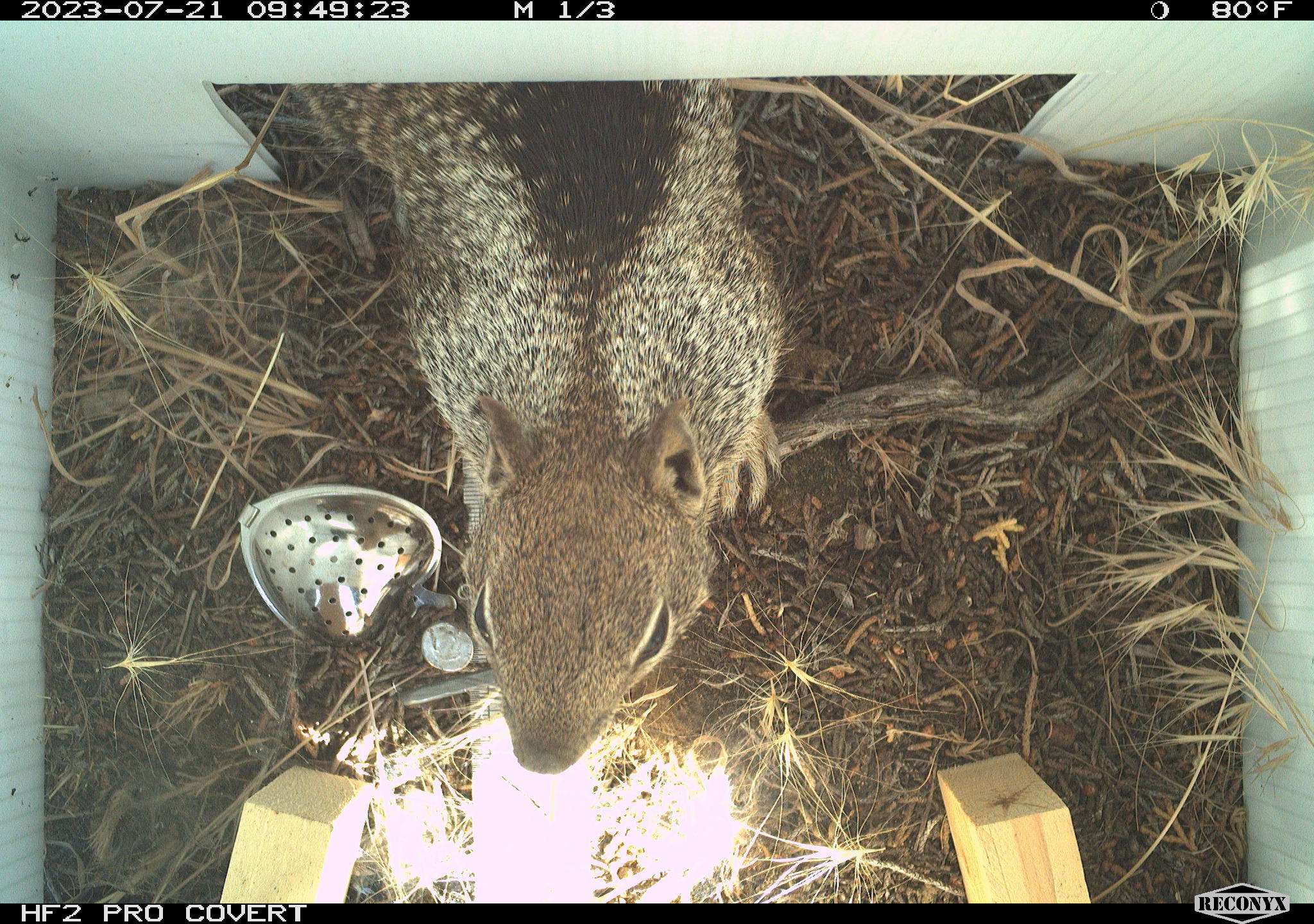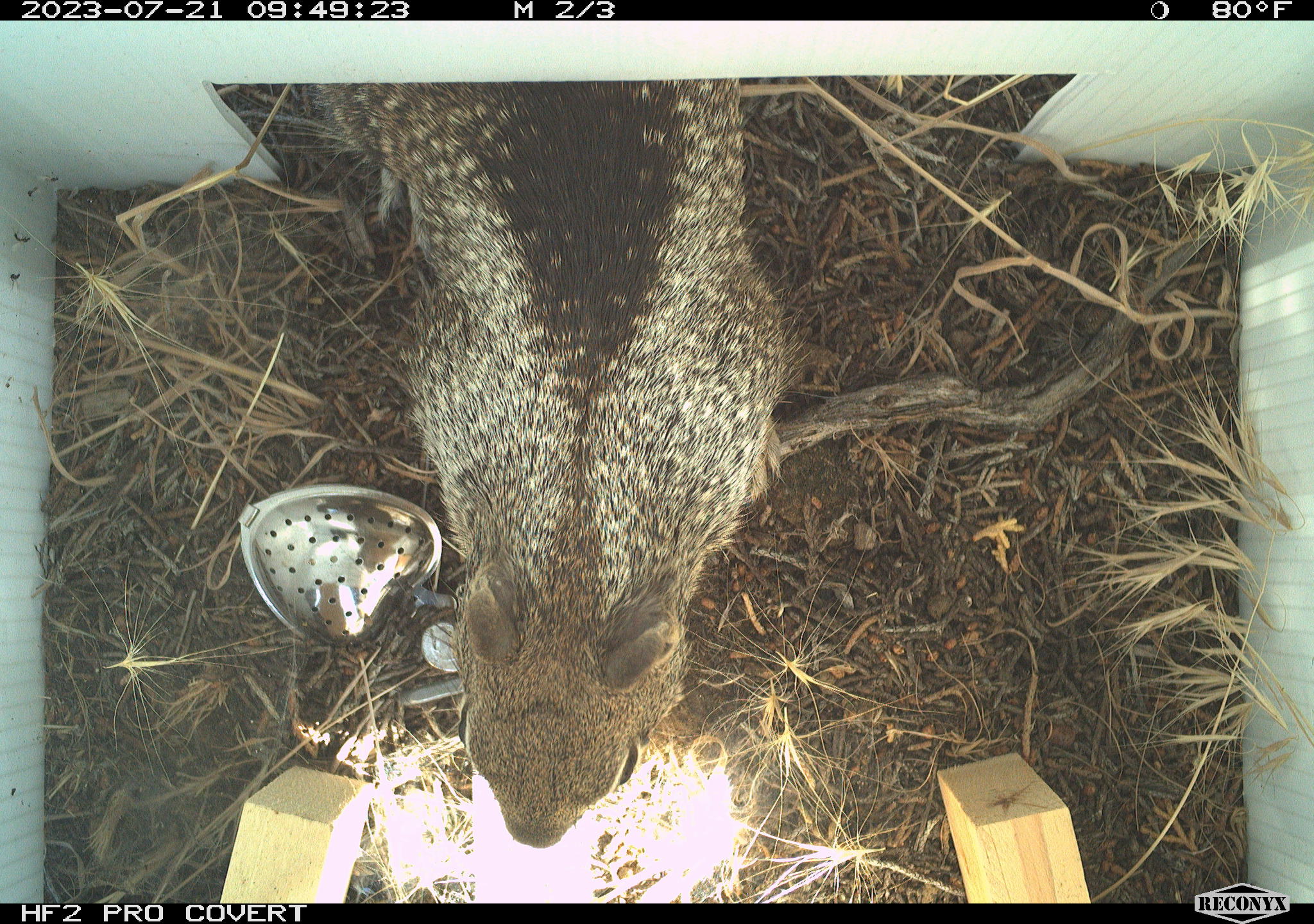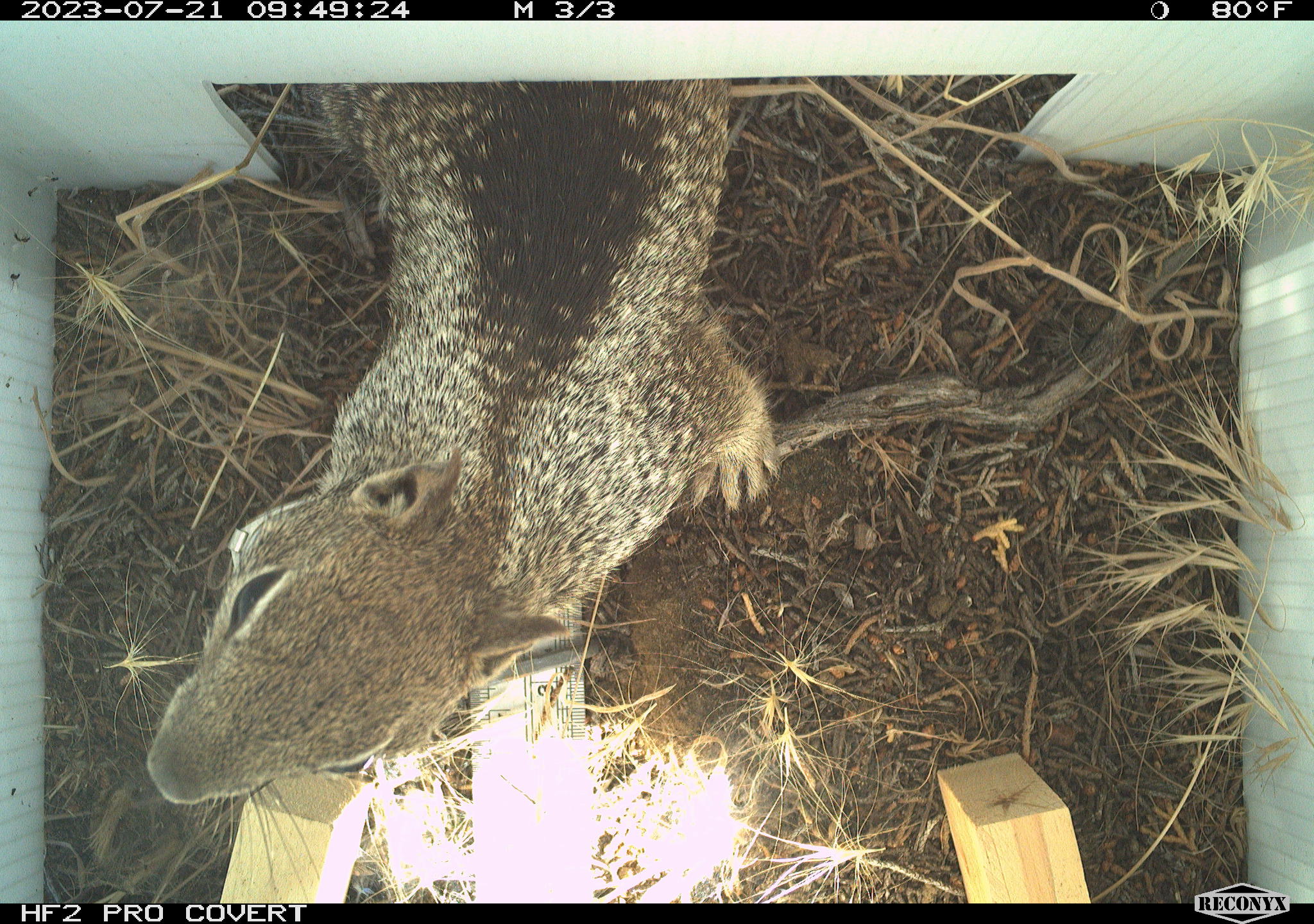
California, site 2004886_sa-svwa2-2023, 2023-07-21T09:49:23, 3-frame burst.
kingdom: Animalia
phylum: Chordata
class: Mammalia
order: Rodentia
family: Sciuridae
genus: Otospermophilus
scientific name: Otospermophilus beecheyi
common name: california ground squirrel